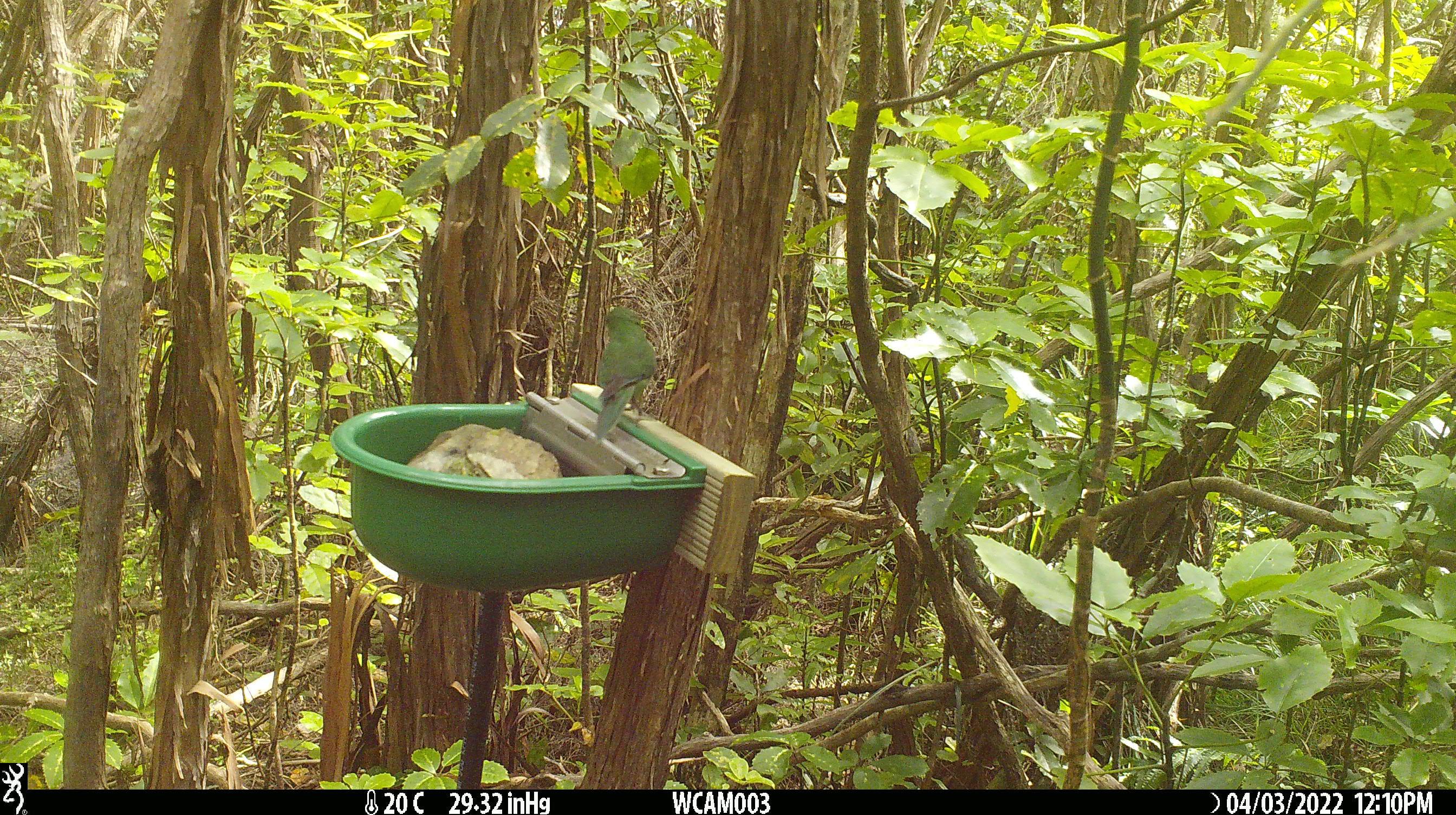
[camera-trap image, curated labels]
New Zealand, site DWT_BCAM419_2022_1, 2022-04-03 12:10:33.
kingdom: Animalia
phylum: Chordata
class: Aves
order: Psittaciformes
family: Psittaculidae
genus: Cyanoramphus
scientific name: Cyanoramphus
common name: parakeet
Parakeet (Cyanoramphus).